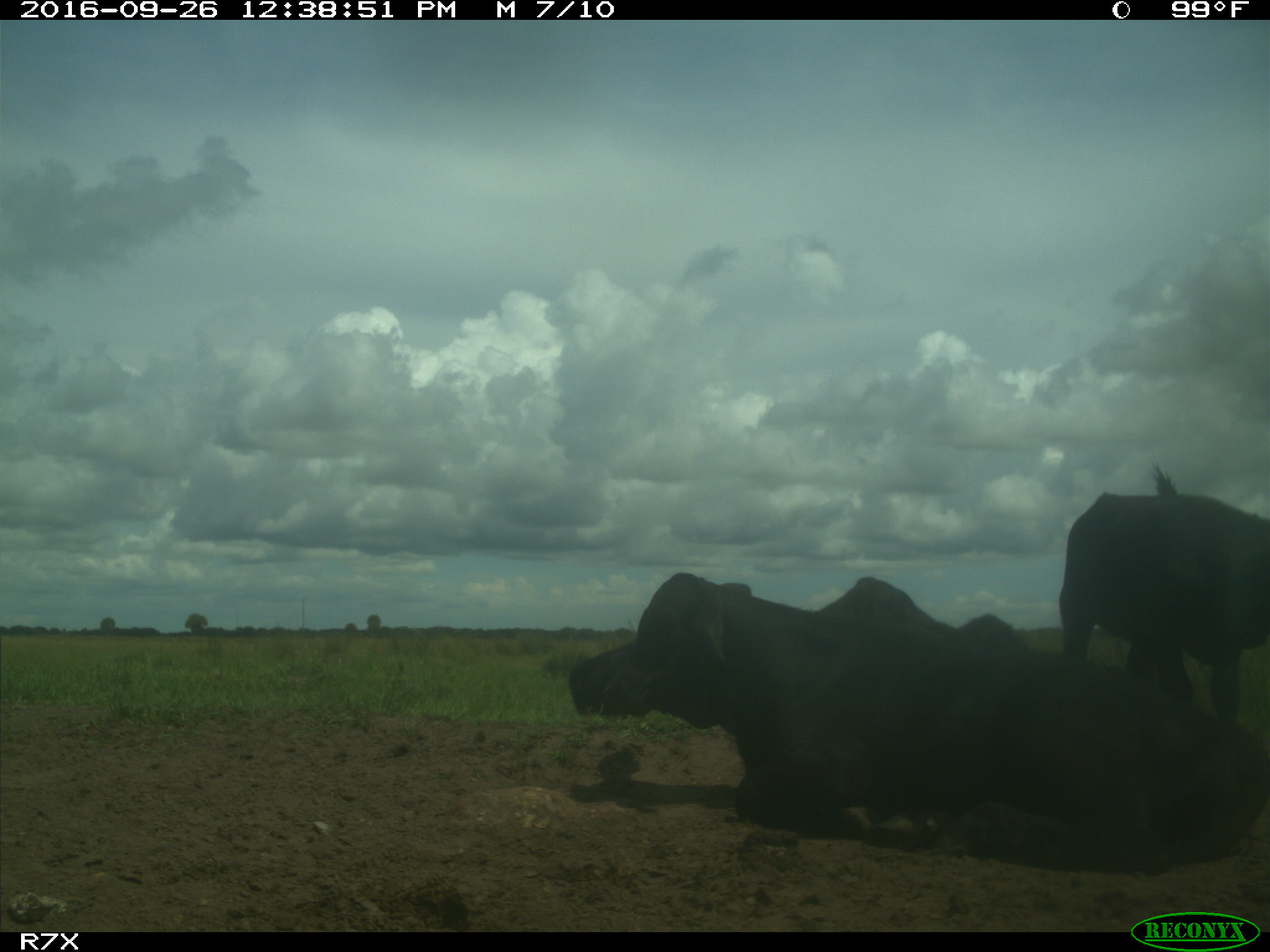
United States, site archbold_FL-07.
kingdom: Animalia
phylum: Chordata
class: Mammalia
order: Artiodactyla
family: Bovidae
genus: Bos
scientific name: Bos taurus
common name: domestic cow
Bos taurus (domestic cow).